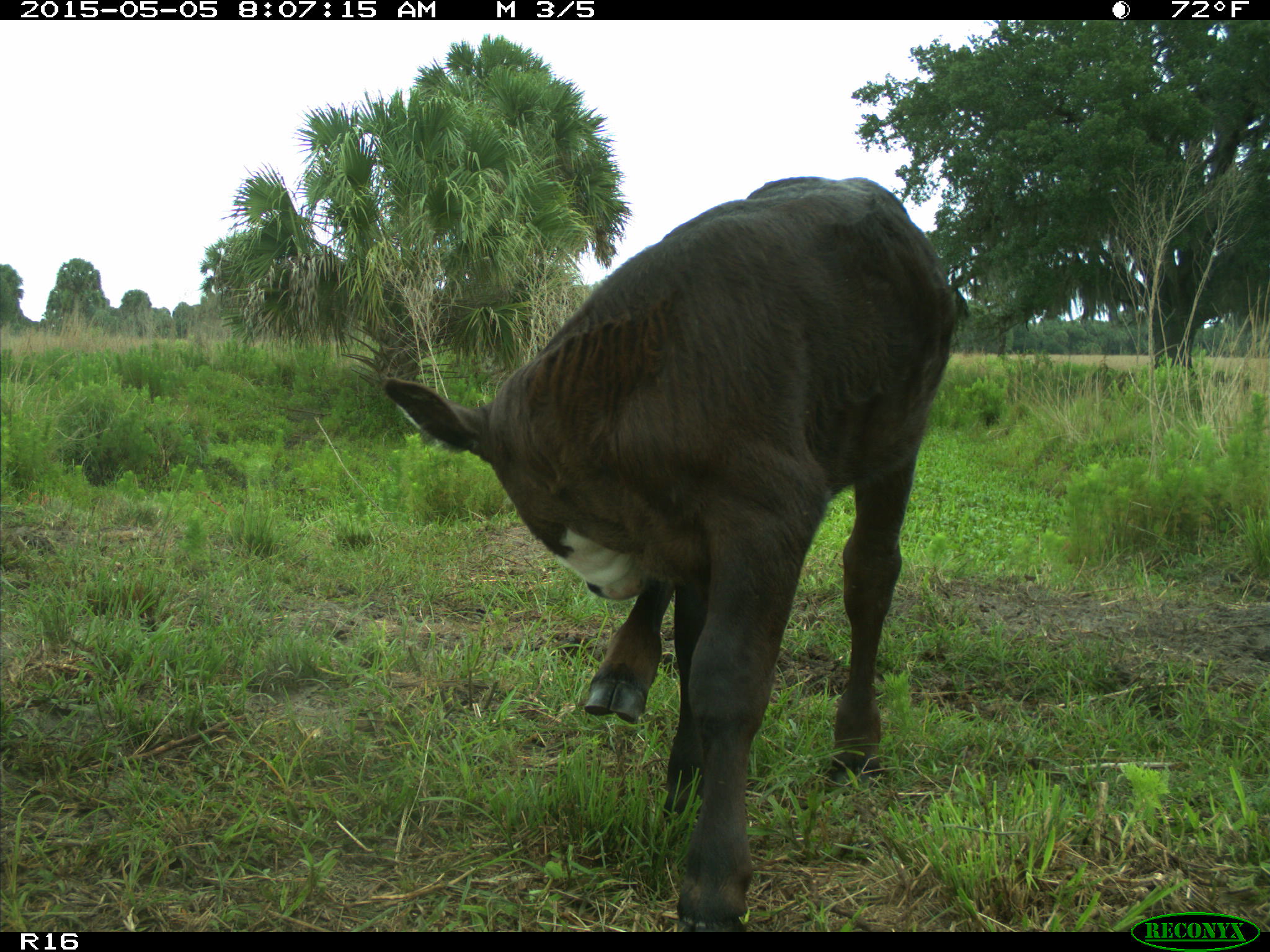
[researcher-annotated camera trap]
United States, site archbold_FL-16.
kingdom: Animalia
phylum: Chordata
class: Mammalia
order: Artiodactyla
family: Bovidae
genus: Bos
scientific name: Bos taurus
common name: domestic cow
Bos taurus (domestic cow).